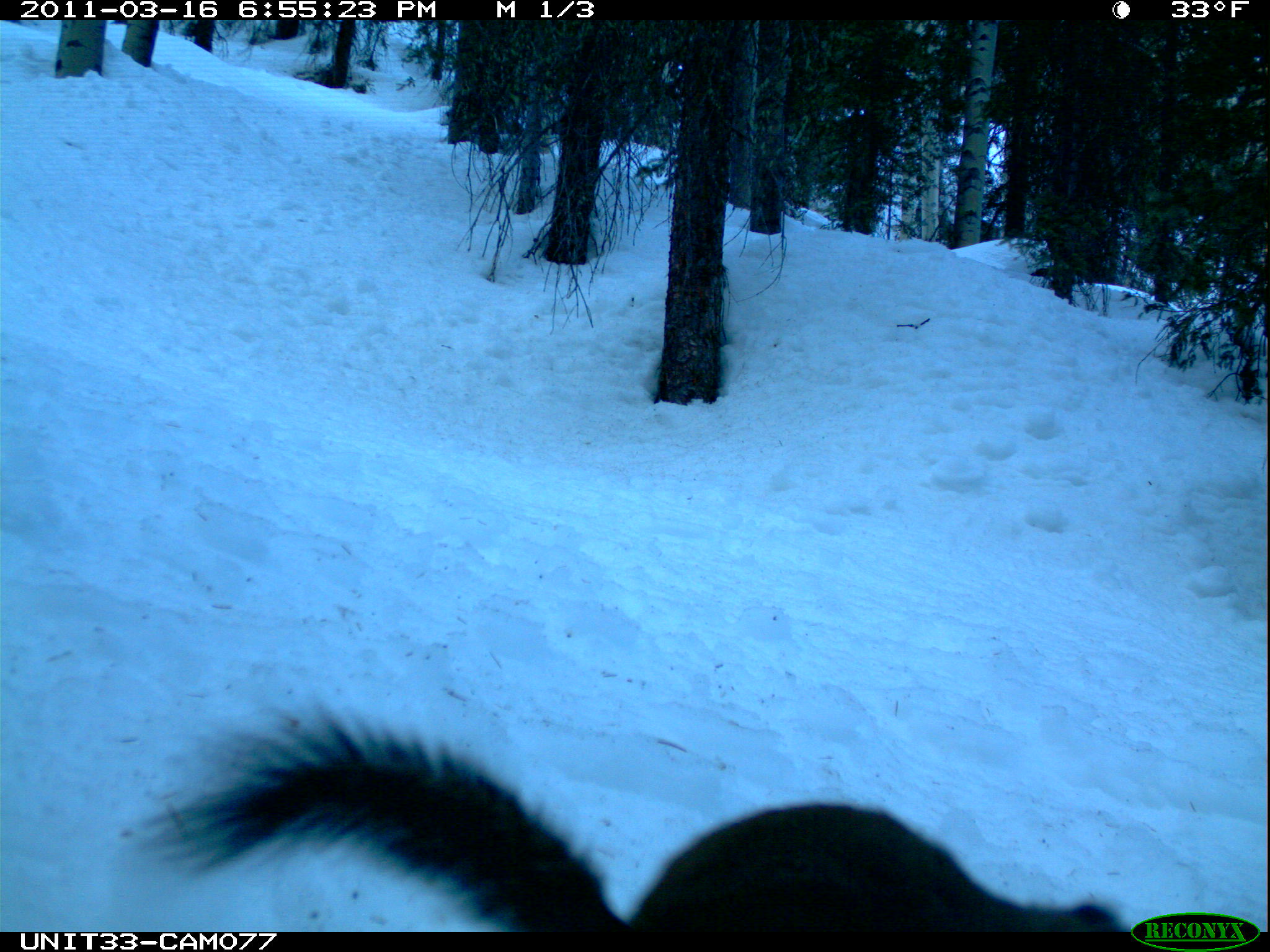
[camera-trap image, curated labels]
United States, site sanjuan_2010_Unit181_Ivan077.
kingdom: Animalia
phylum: Chordata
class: Mammalia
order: Rodentia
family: Sciuridae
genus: Tamiasciurus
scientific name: Tamiasciurus hudsonicus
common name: american red squirrel